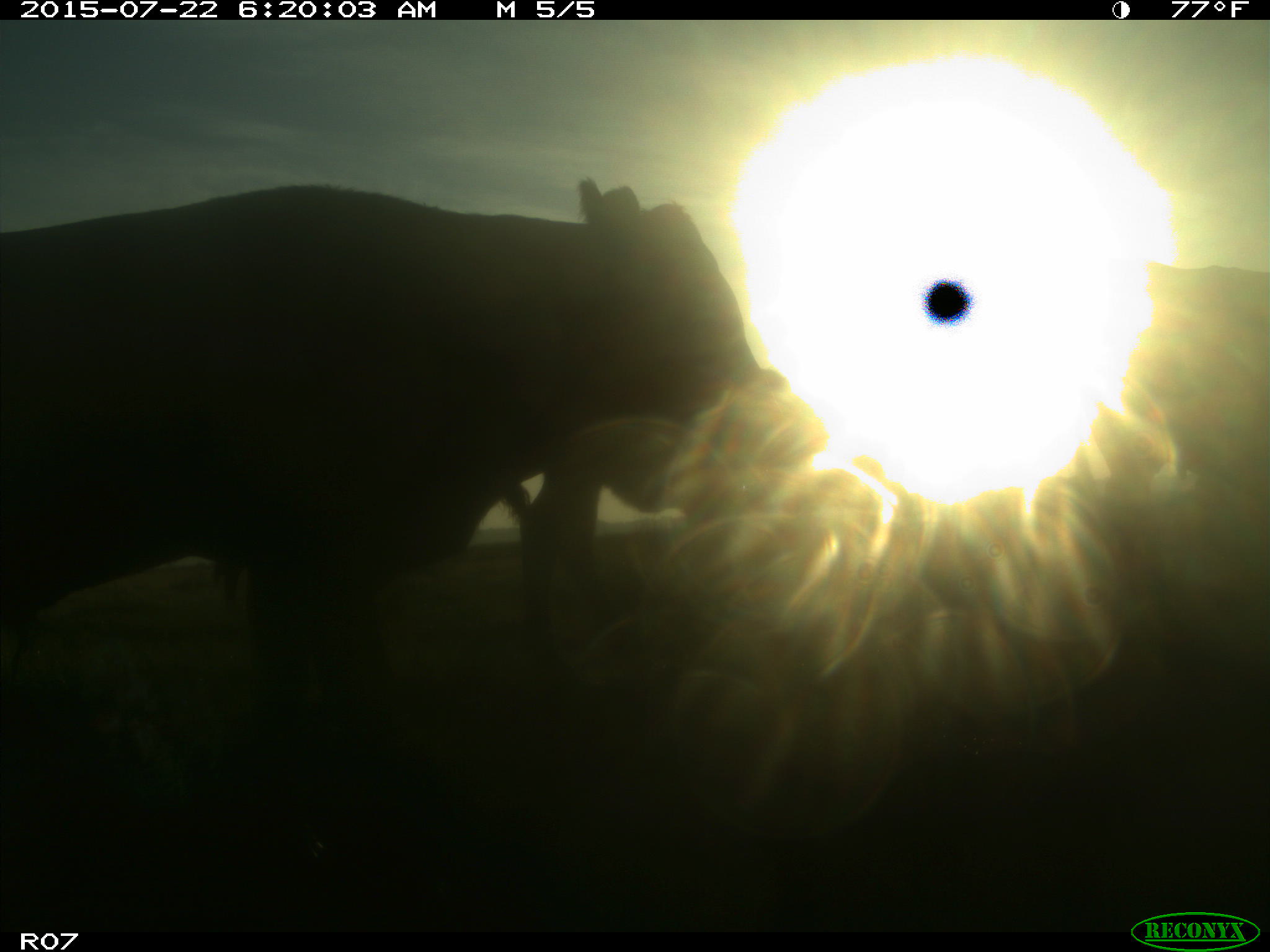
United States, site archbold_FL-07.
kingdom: Animalia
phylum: Chordata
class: Mammalia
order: Artiodactyla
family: Suidae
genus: Sus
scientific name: Sus scrofa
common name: wild boar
Sus scrofa (wild boar).